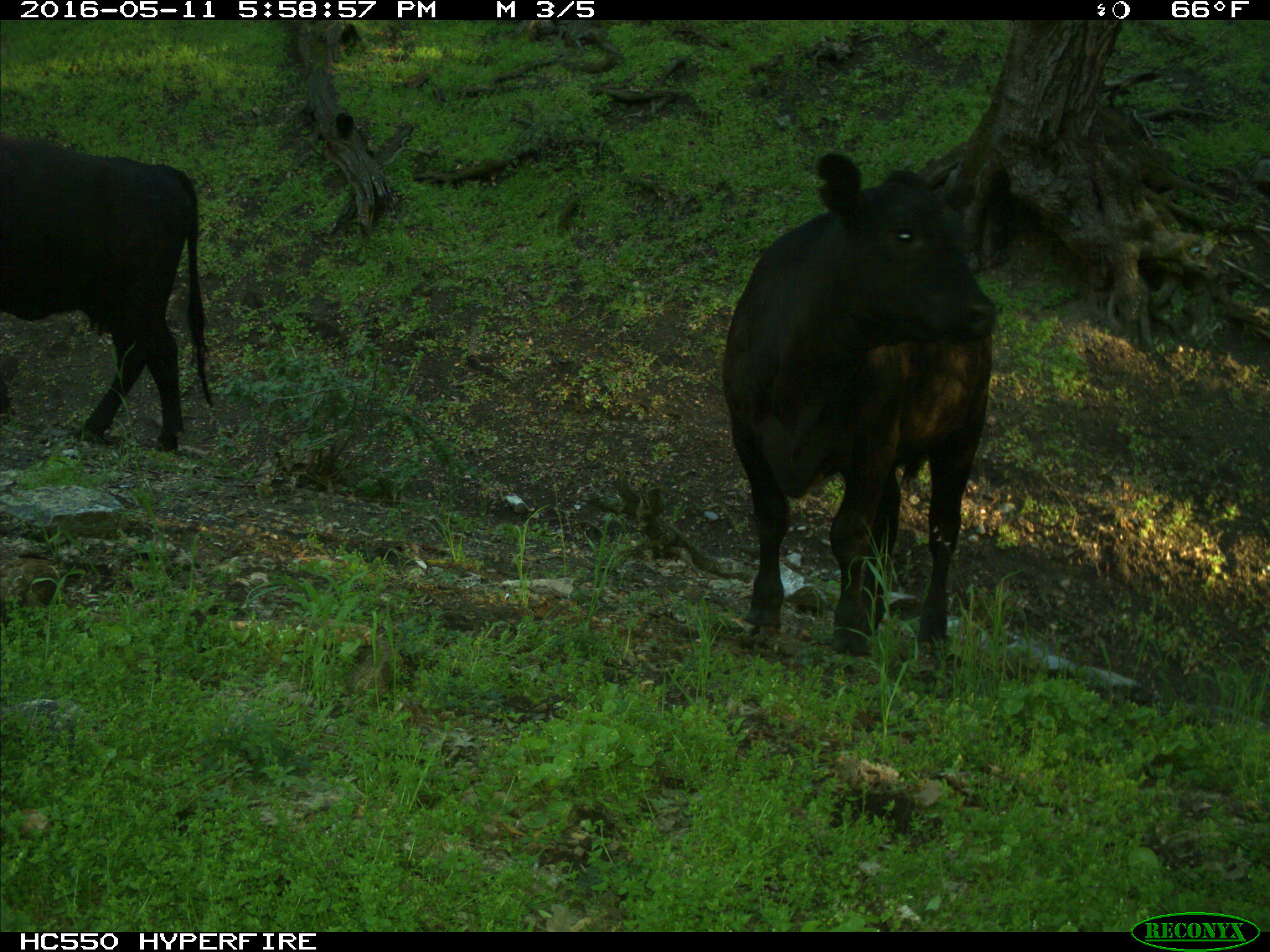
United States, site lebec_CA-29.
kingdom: Animalia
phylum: Chordata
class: Mammalia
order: Artiodactyla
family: Bovidae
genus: Bos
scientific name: Bos taurus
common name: domestic cow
Bos taurus (domestic cow).